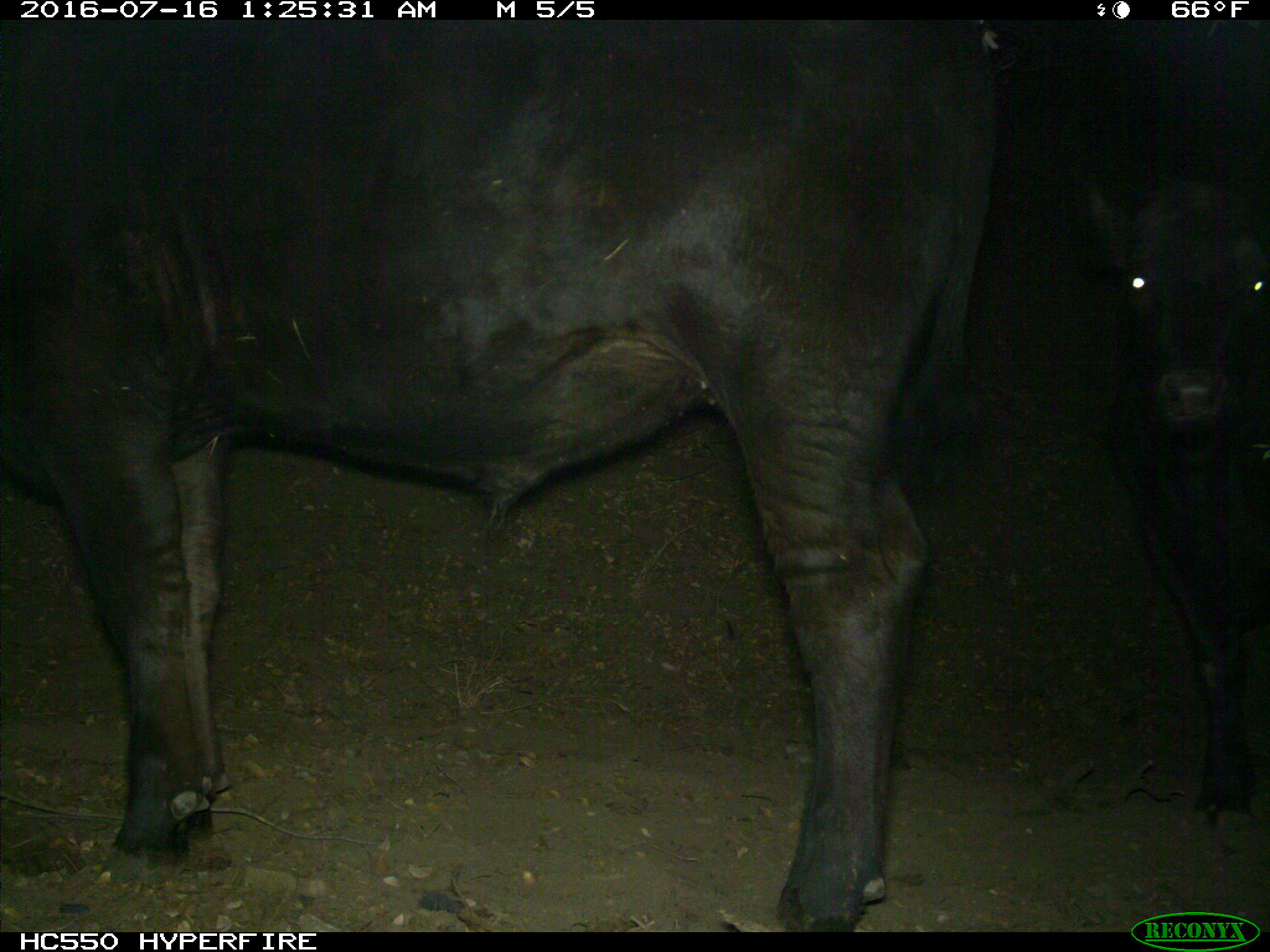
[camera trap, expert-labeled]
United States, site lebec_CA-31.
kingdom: Animalia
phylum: Chordata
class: Mammalia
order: Artiodactyla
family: Bovidae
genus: Bos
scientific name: Bos taurus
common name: domestic cow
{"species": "Bos taurus (domestic cow)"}